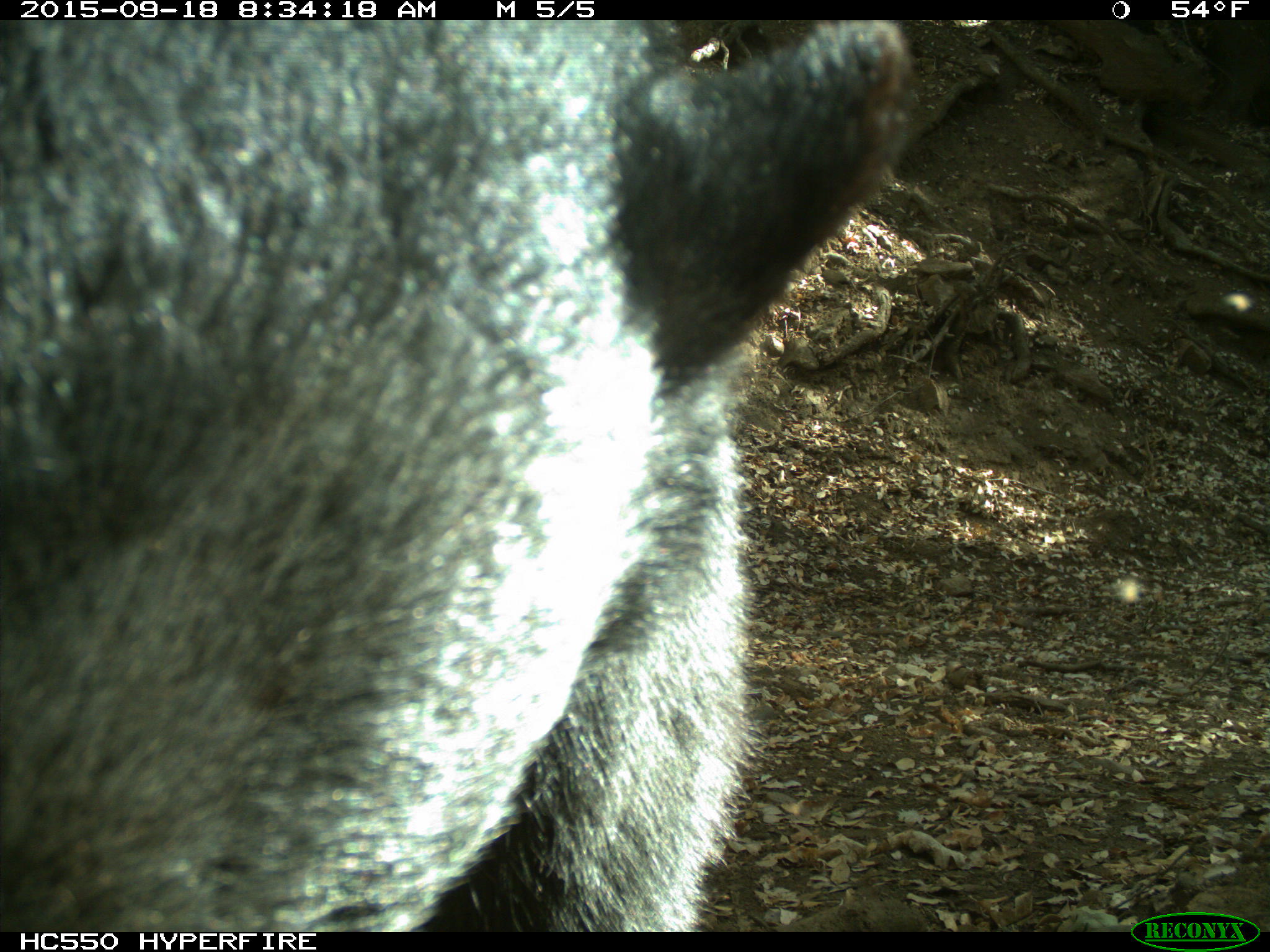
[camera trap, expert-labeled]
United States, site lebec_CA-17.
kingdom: Animalia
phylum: Chordata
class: Mammalia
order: Carnivora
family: Ursidae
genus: Ursus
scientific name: Ursus americanus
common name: american black bear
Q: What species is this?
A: Ursus americanus (american black bear).